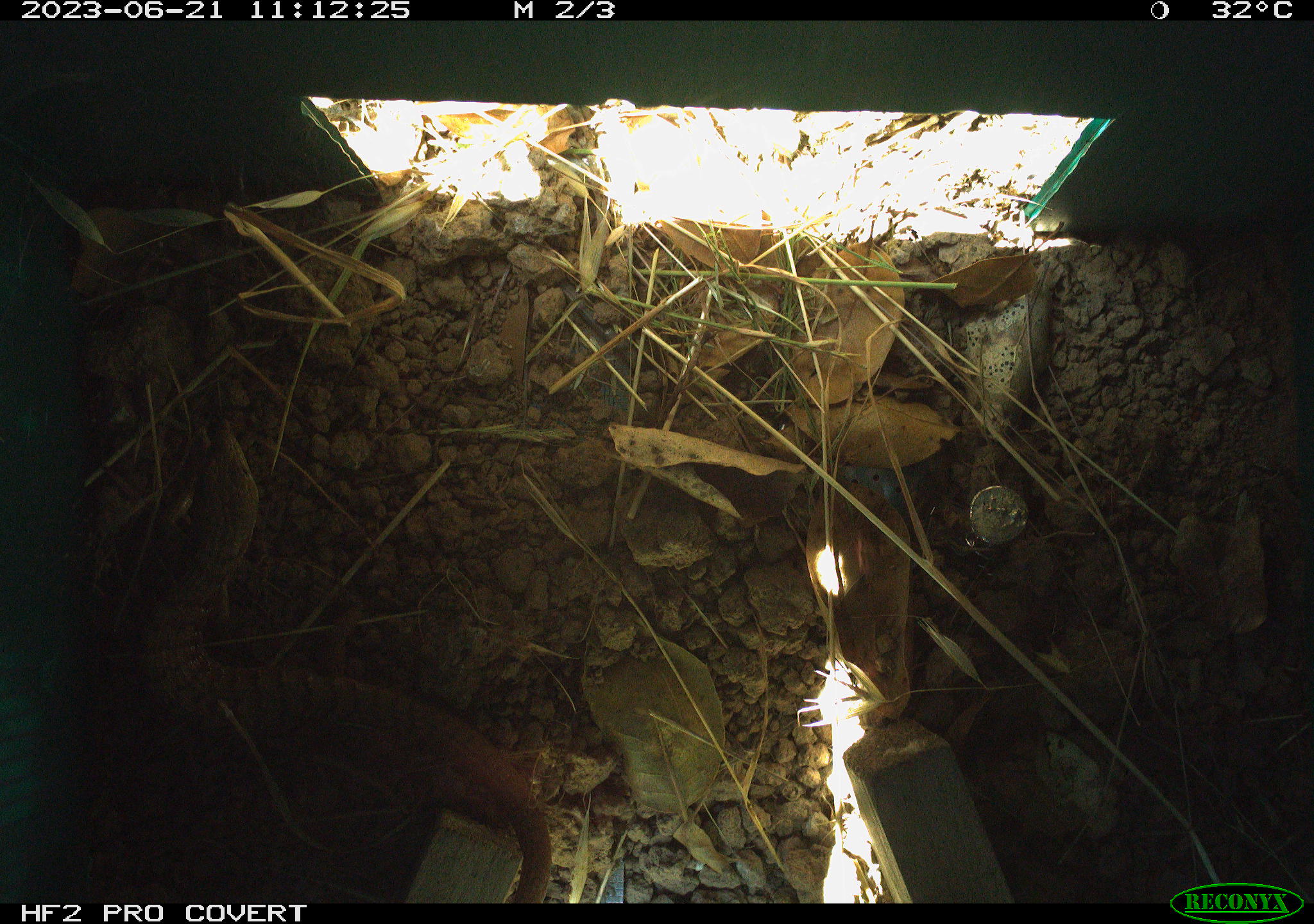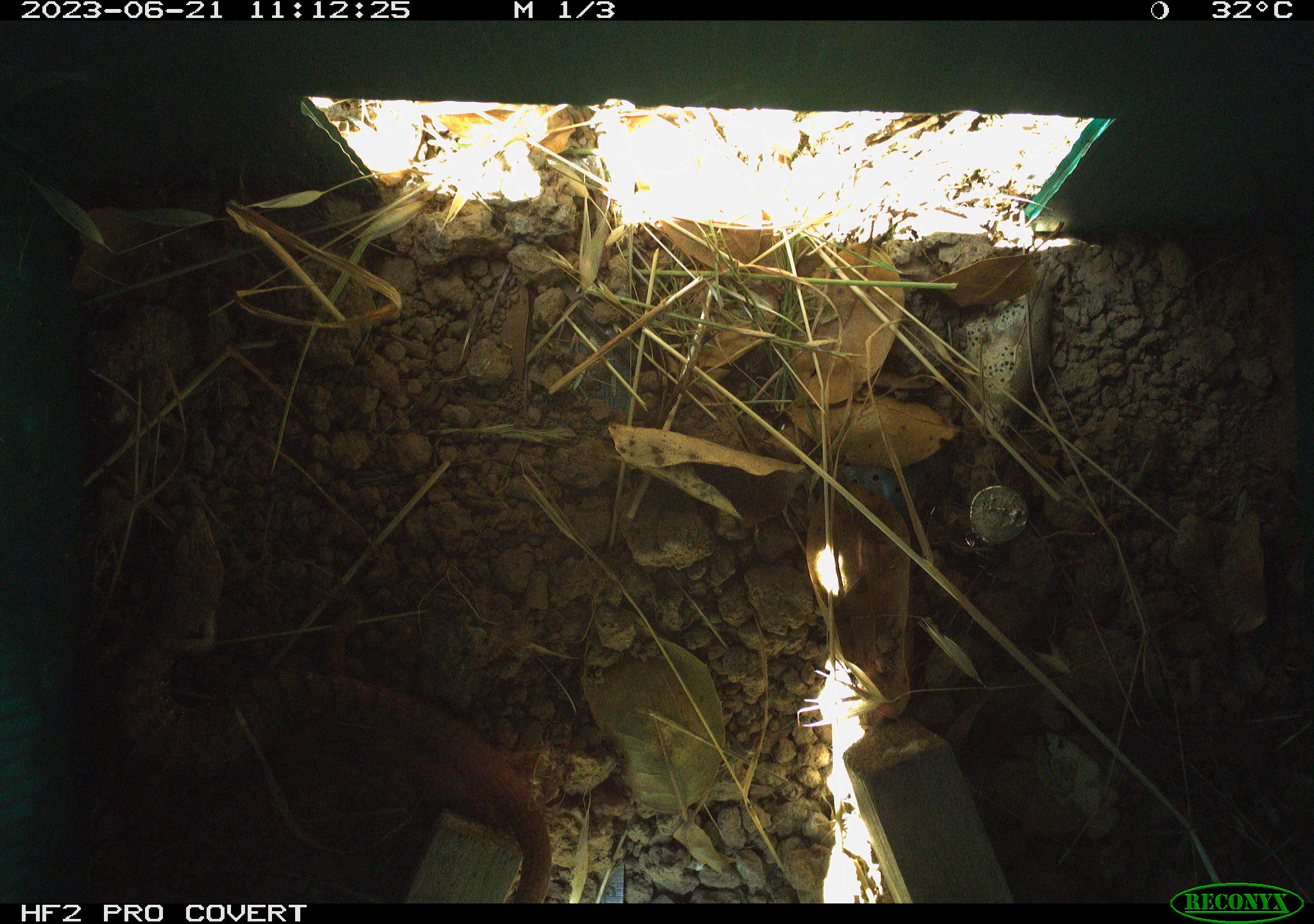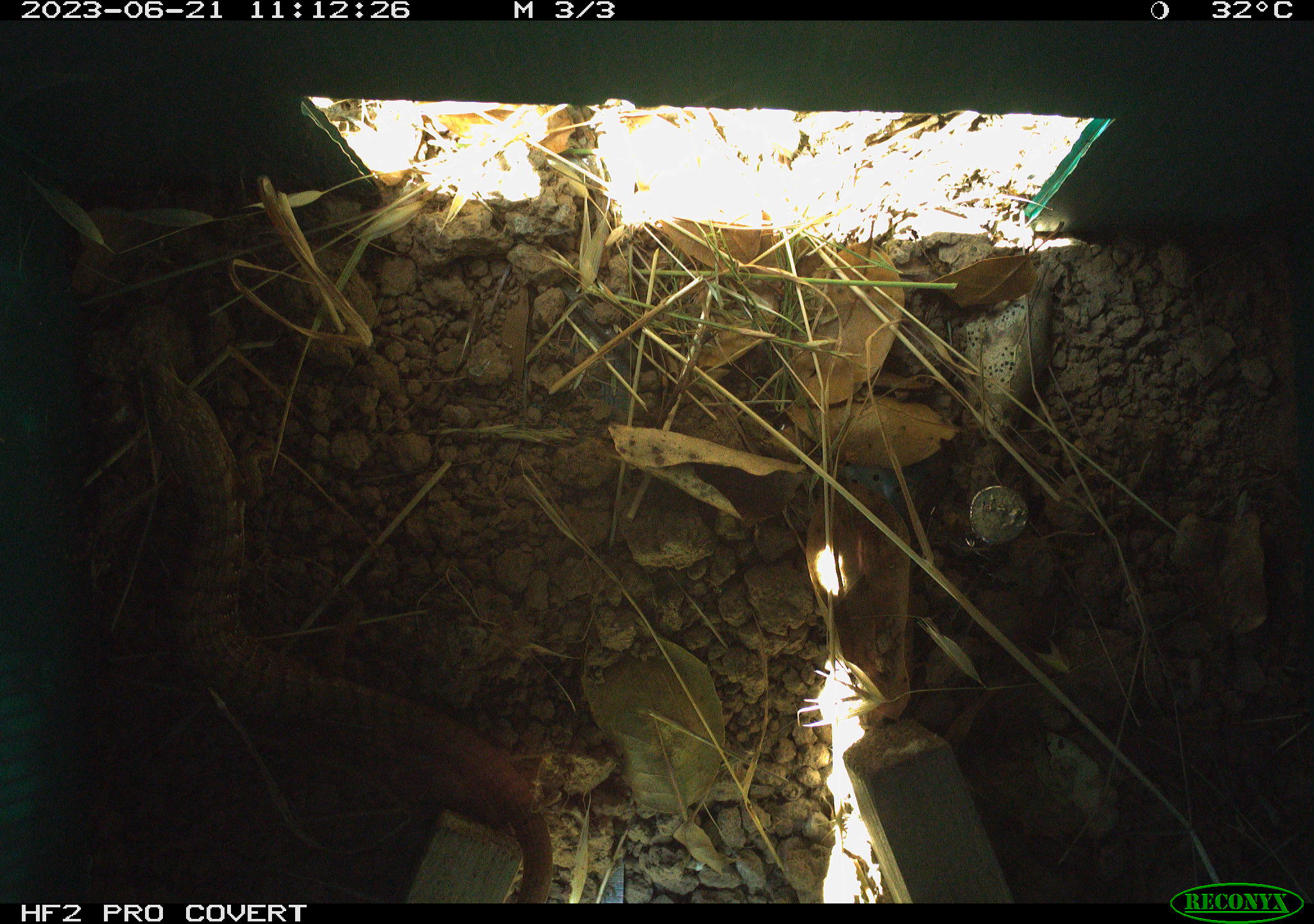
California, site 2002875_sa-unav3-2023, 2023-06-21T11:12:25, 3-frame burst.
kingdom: Animalia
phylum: Chordata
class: Reptilia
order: Squamata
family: Anguidae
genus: Elgaria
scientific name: Elgaria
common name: alligator lizards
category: elgaria species